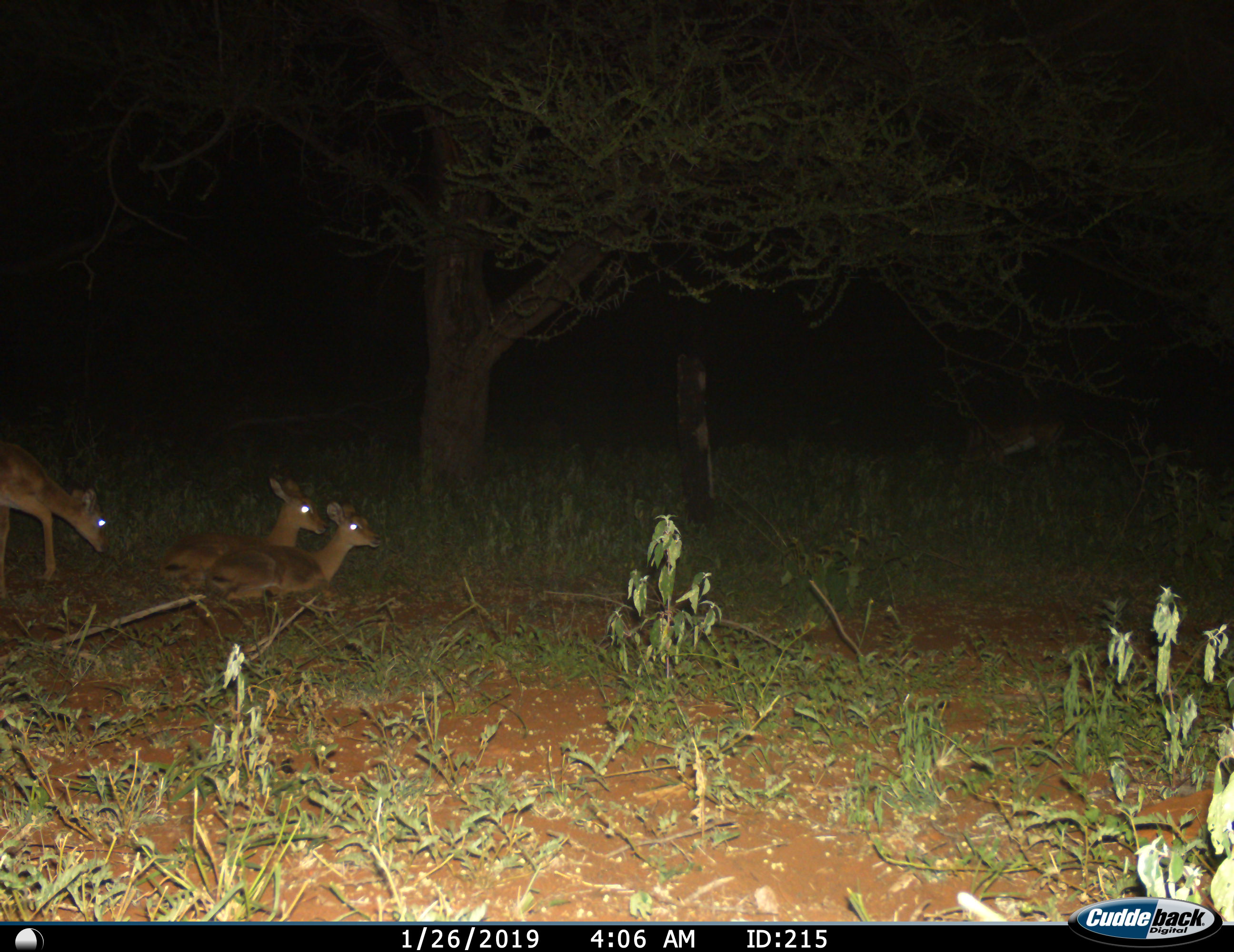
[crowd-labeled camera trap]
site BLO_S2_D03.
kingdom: Animalia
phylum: Chordata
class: Mammalia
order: Artiodactyla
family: Bovidae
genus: Aepyceros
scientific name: Aepyceros melampus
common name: impala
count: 4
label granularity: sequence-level